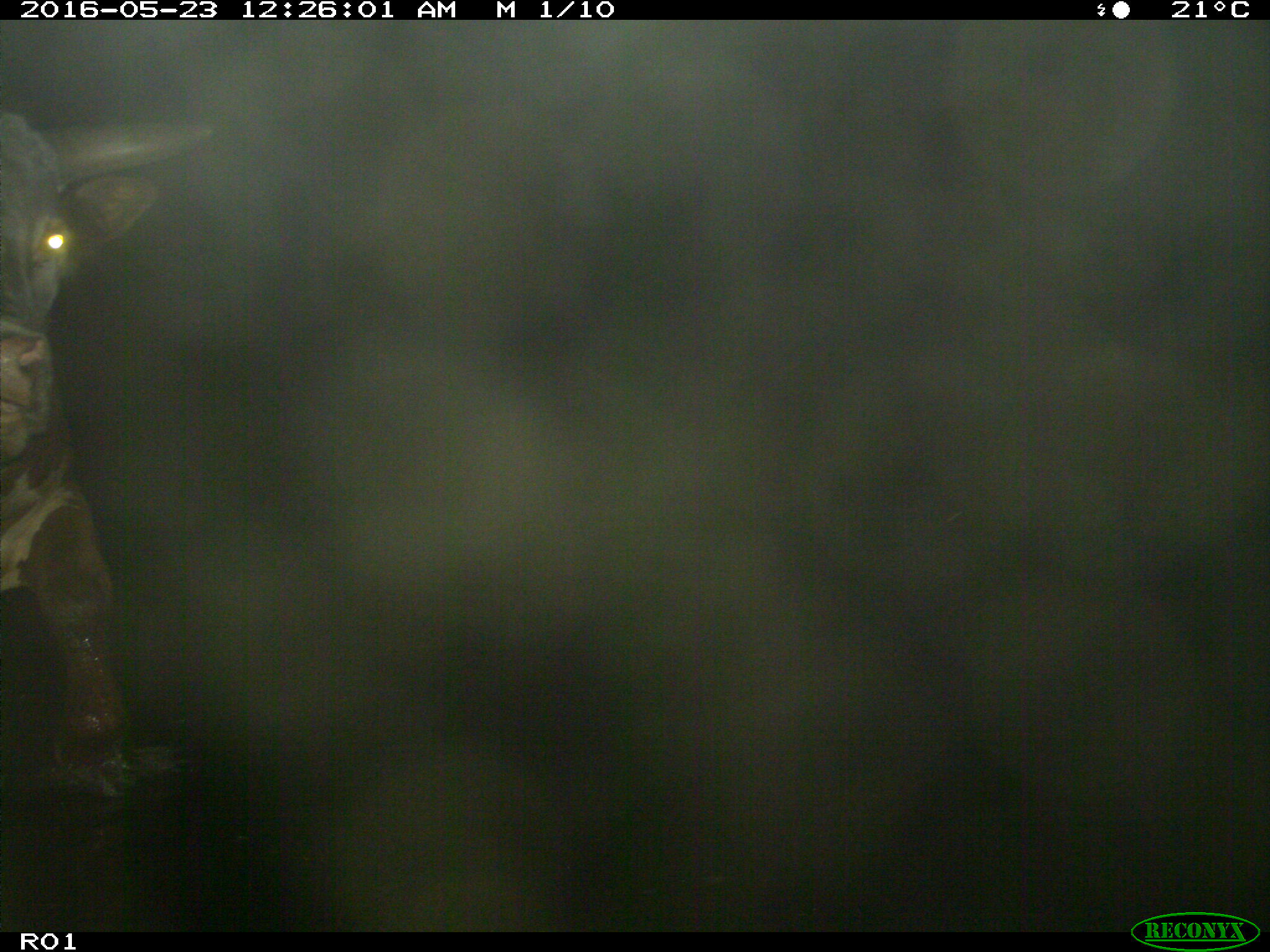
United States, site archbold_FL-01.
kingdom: Animalia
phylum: Chordata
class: Mammalia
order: Artiodactyla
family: Bovidae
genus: Bos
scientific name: Bos taurus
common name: domestic cow